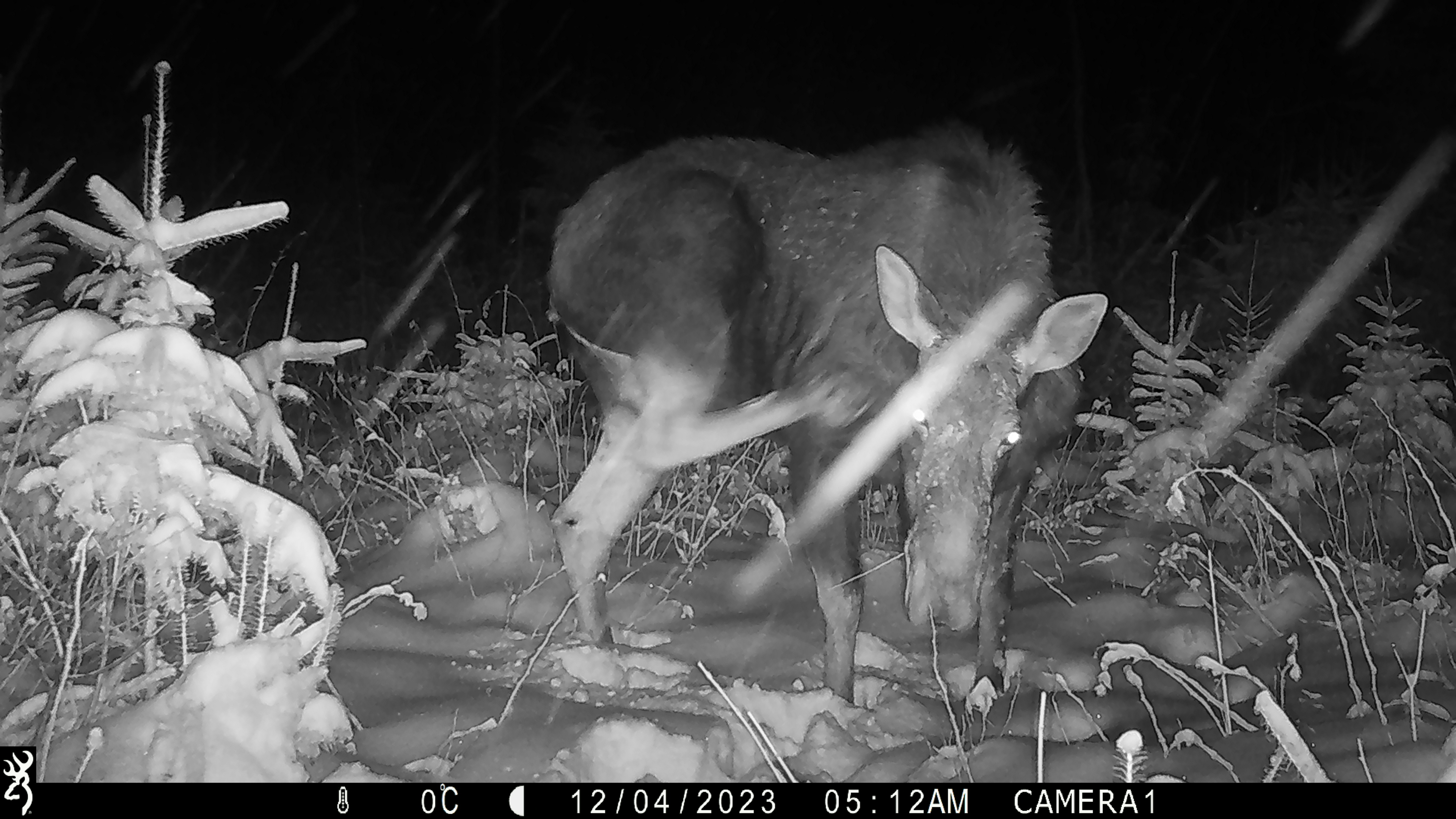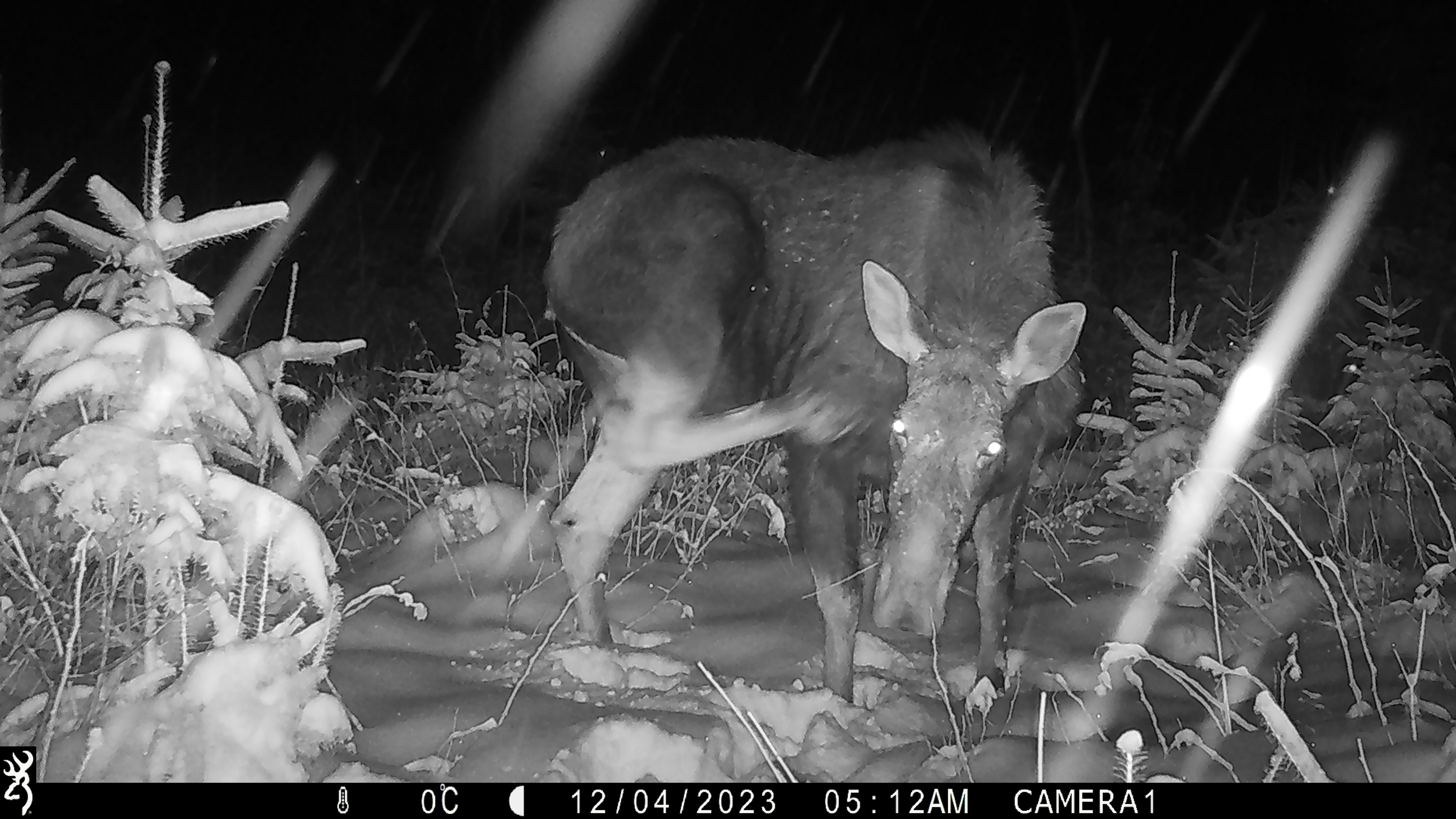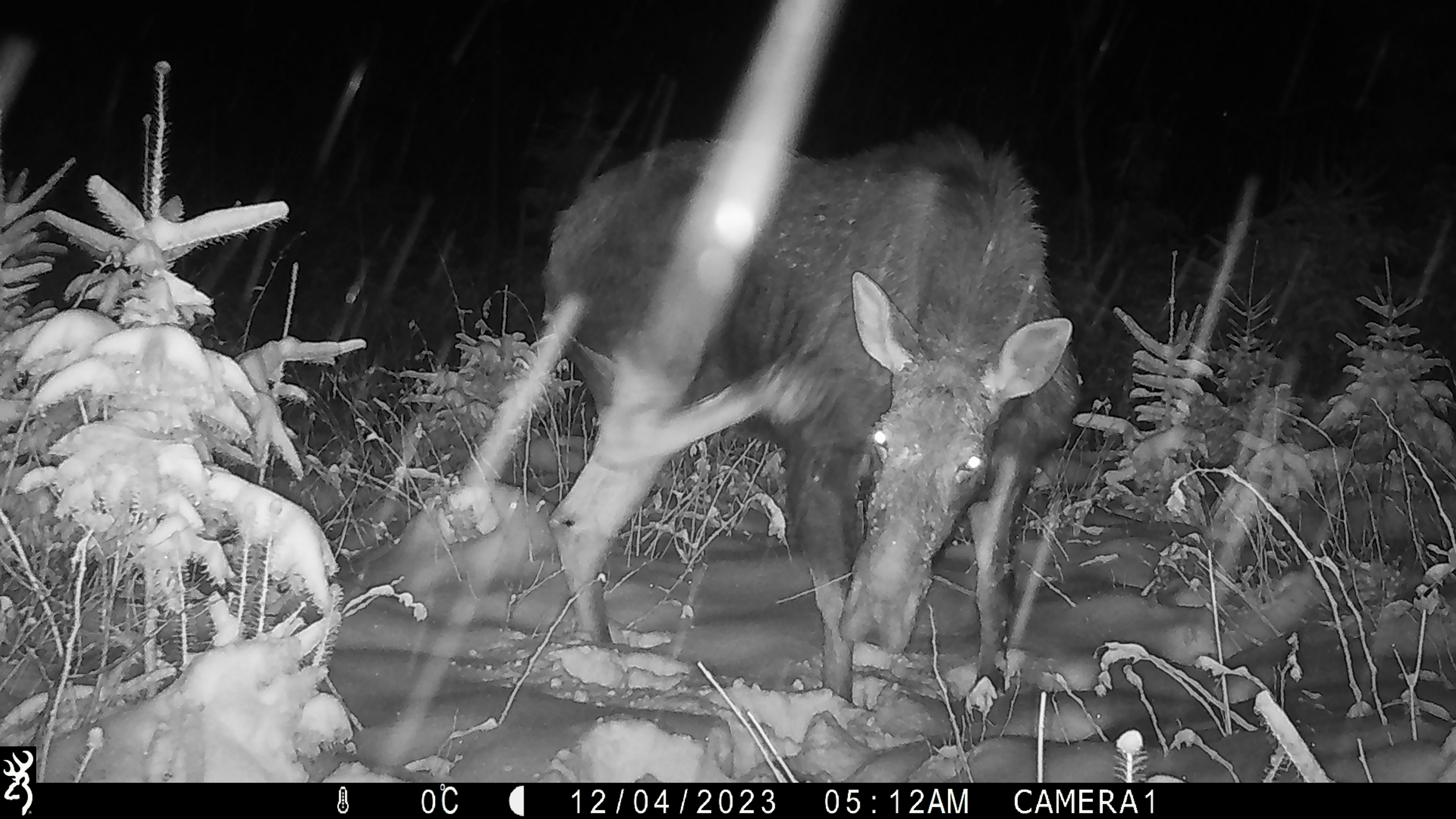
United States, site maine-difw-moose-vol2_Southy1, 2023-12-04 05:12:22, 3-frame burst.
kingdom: Animalia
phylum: Chordata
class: Mammalia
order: Artiodactyla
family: Cervidae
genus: Alces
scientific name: Alces alces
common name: moose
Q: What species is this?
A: Moose (Alces alces).